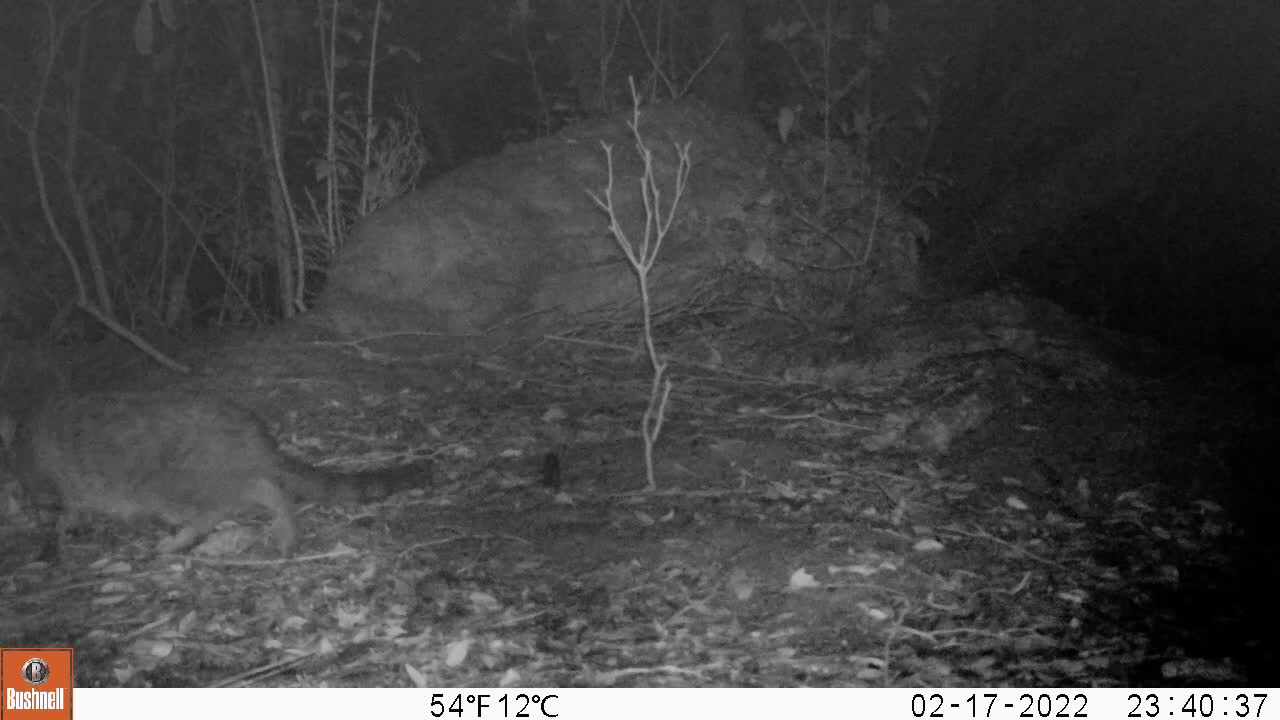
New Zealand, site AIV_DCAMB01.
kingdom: Animalia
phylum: Chordata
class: Mammalia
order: Carnivora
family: Felidae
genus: Felis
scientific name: Felis catus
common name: domestic cat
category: cat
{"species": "cat (domestic cat) (Felis catus)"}